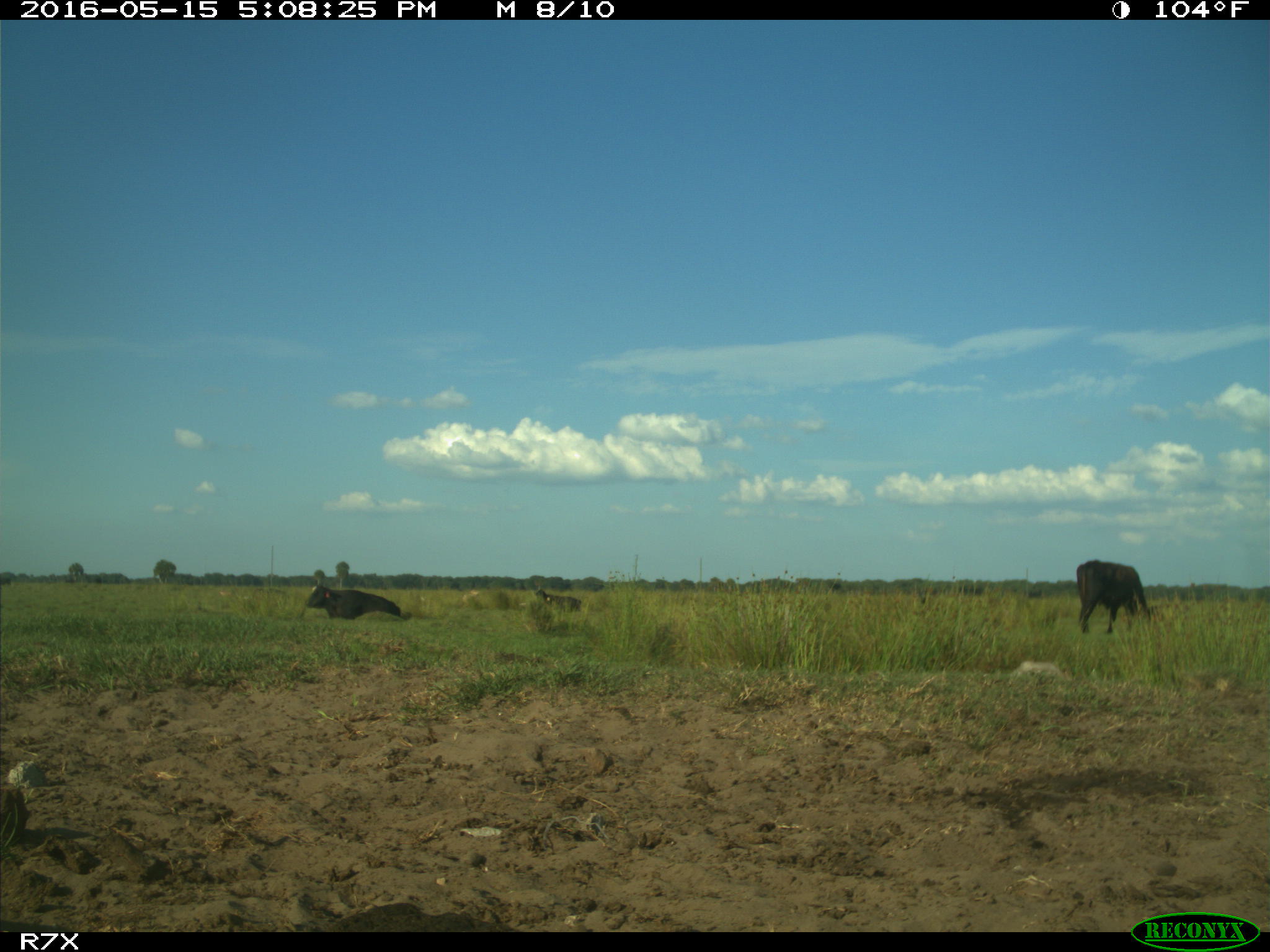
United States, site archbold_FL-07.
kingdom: Animalia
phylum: Chordata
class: Mammalia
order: Artiodactyla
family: Bovidae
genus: Bos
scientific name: Bos taurus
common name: domestic cow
Bos taurus (domestic cow).